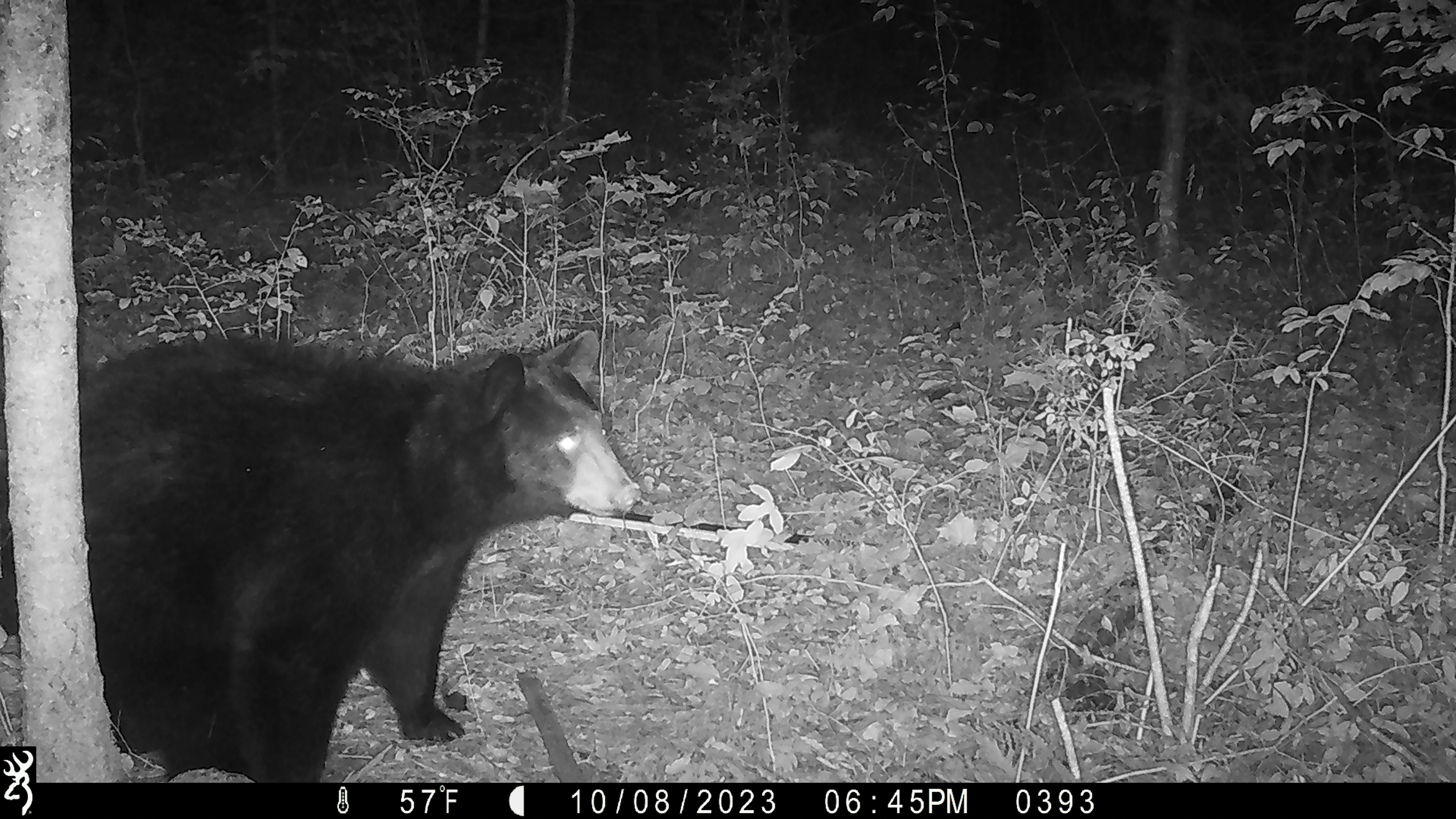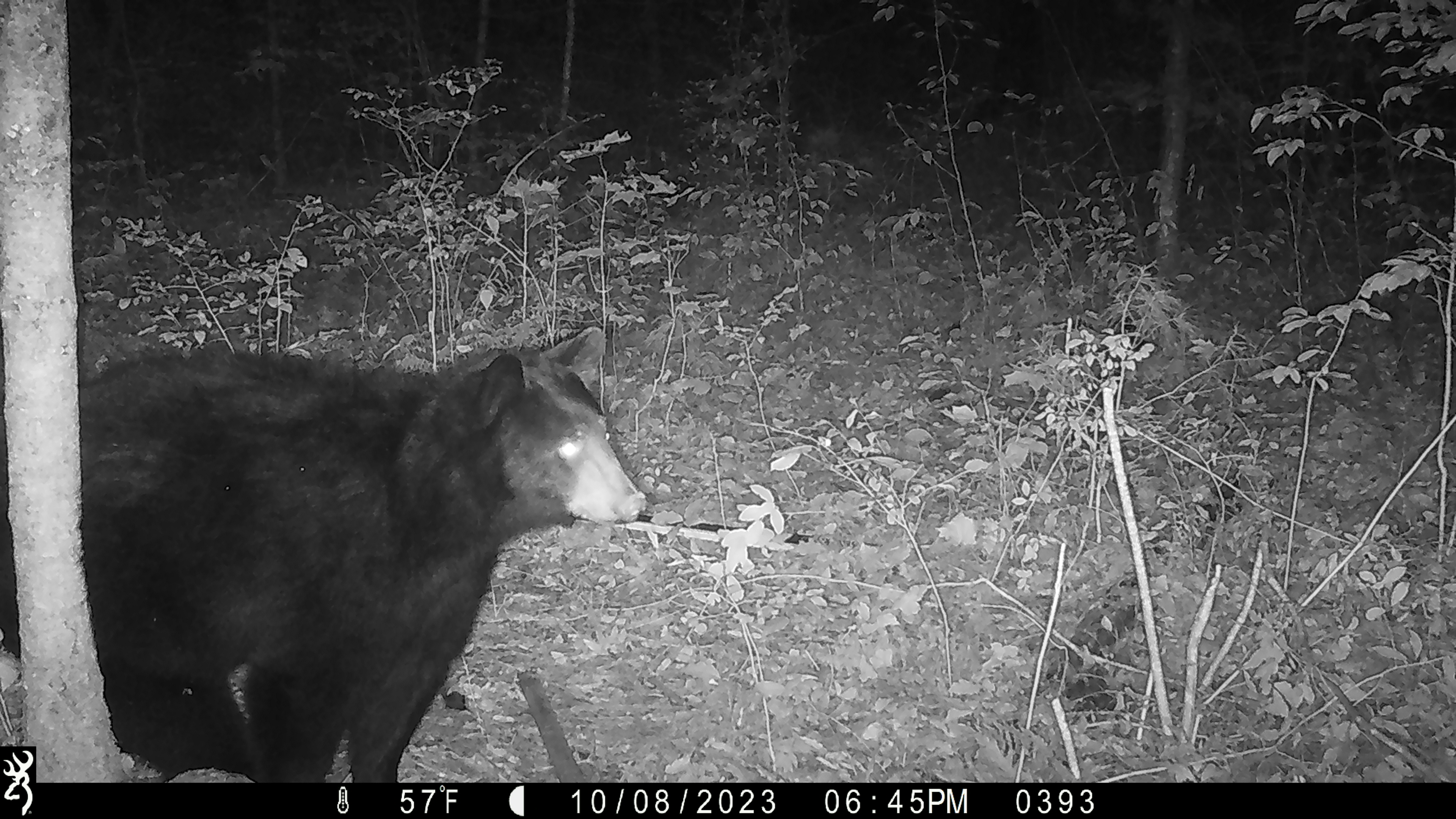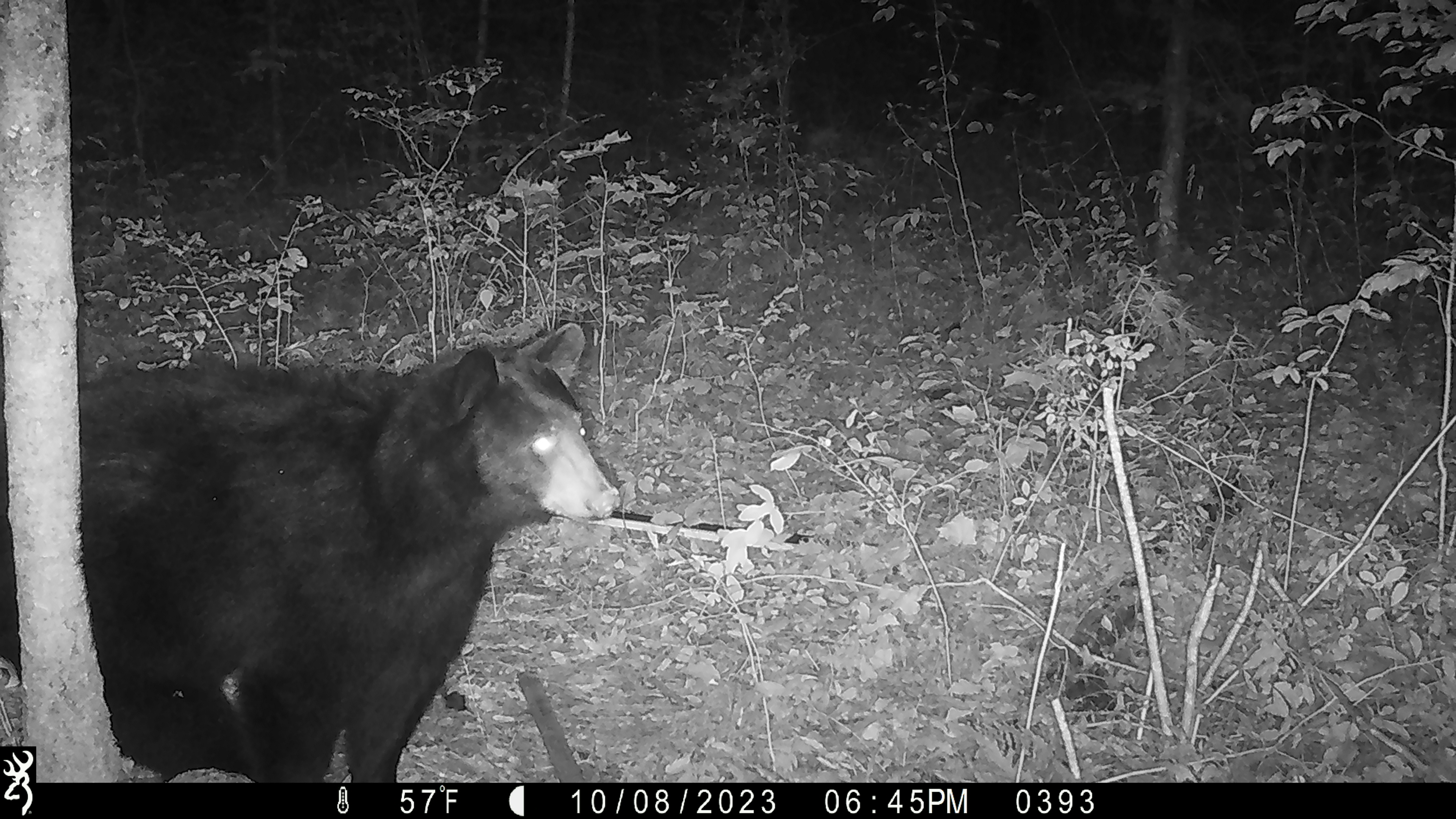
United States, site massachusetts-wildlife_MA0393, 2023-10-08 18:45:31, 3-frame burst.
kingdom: Animalia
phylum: Chordata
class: Mammalia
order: Carnivora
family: Ursidae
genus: Ursus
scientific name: Ursus americanus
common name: black bear